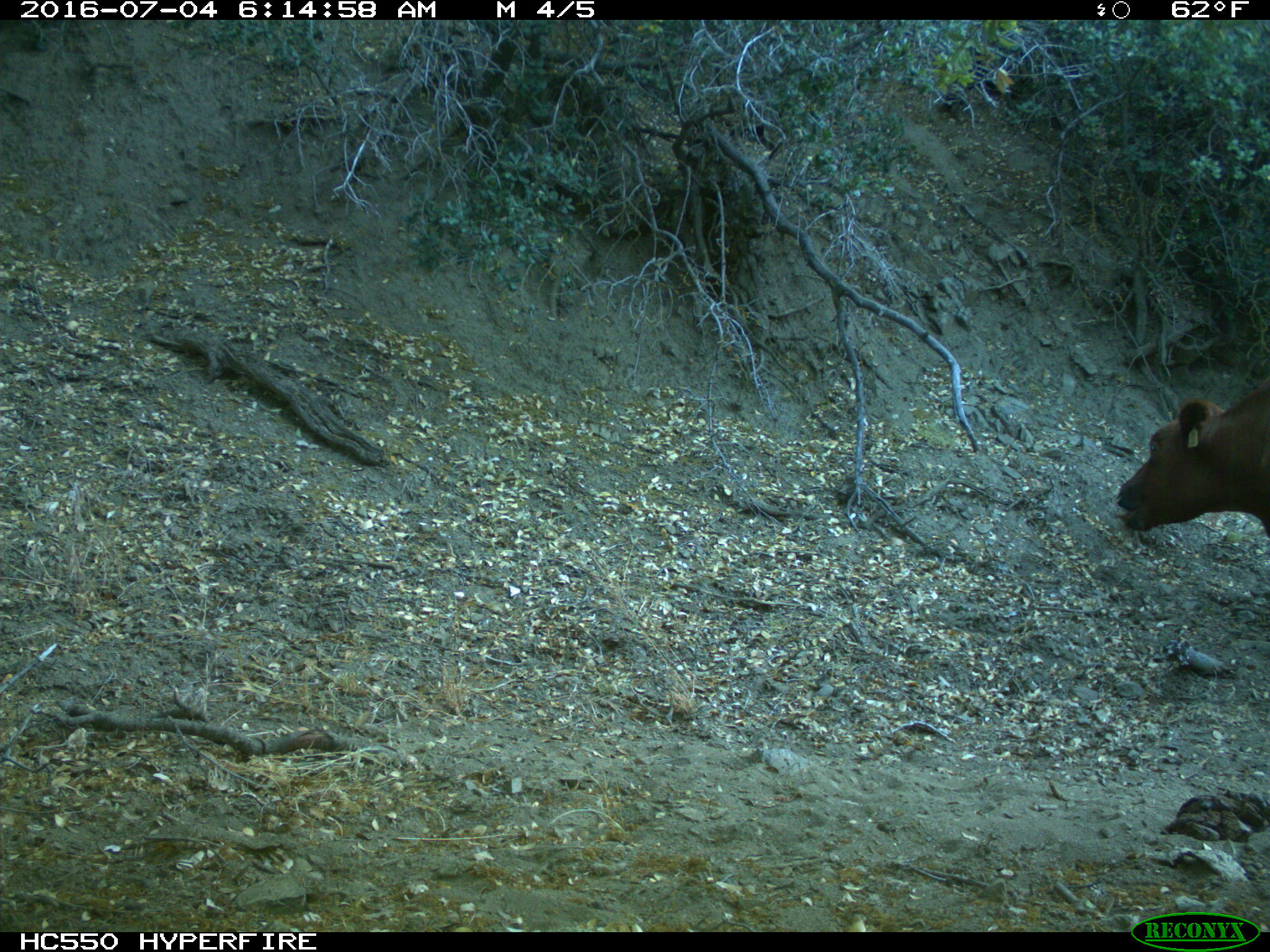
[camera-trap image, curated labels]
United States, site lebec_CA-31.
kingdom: Animalia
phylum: Chordata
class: Mammalia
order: Artiodactyla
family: Bovidae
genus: Bos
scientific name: Bos taurus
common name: domestic cow